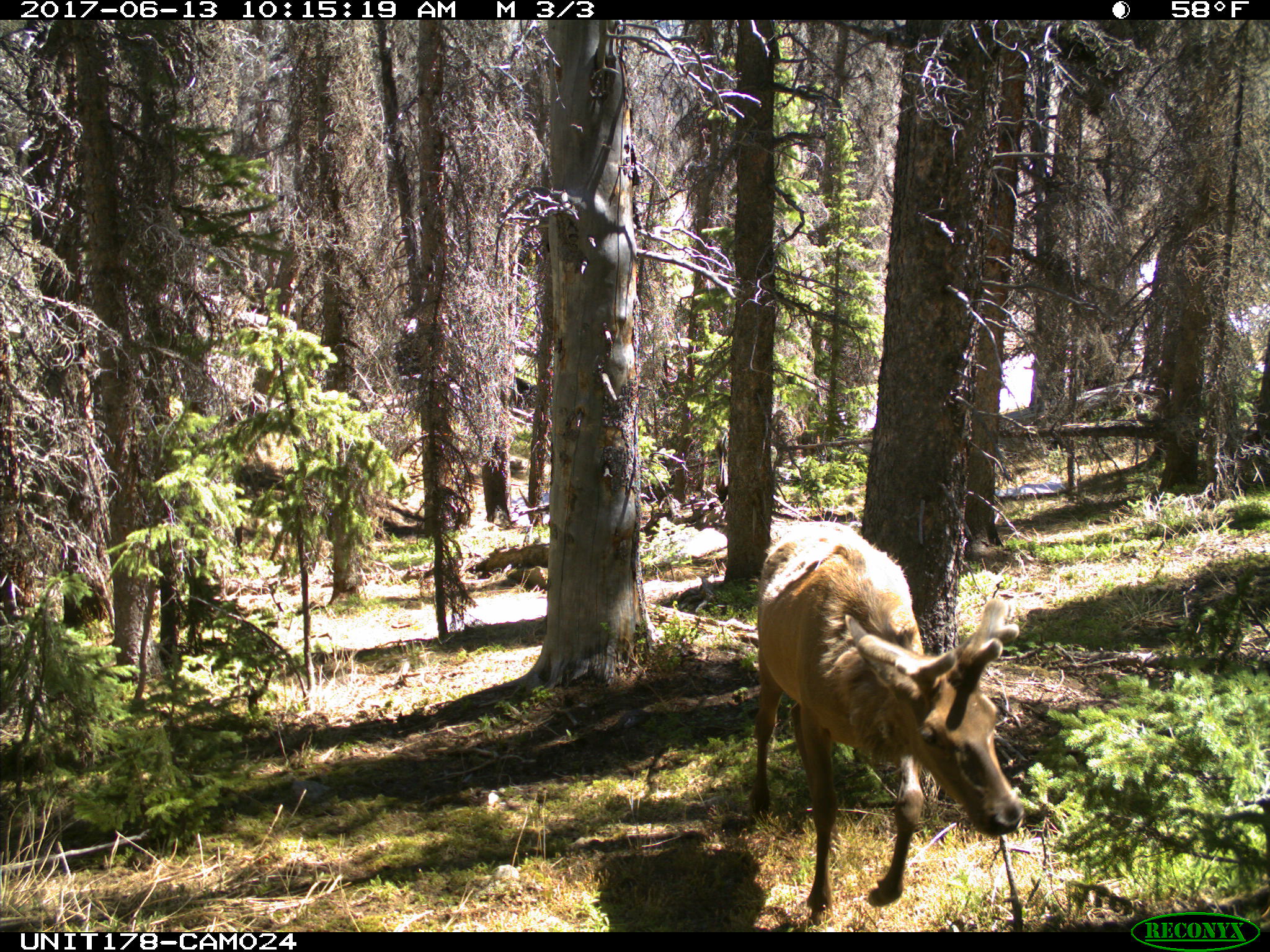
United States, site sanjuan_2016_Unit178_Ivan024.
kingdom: Animalia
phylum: Chordata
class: Mammalia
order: Artiodactyla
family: Cervidae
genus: Cervus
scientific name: Cervus elaphus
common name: red deer